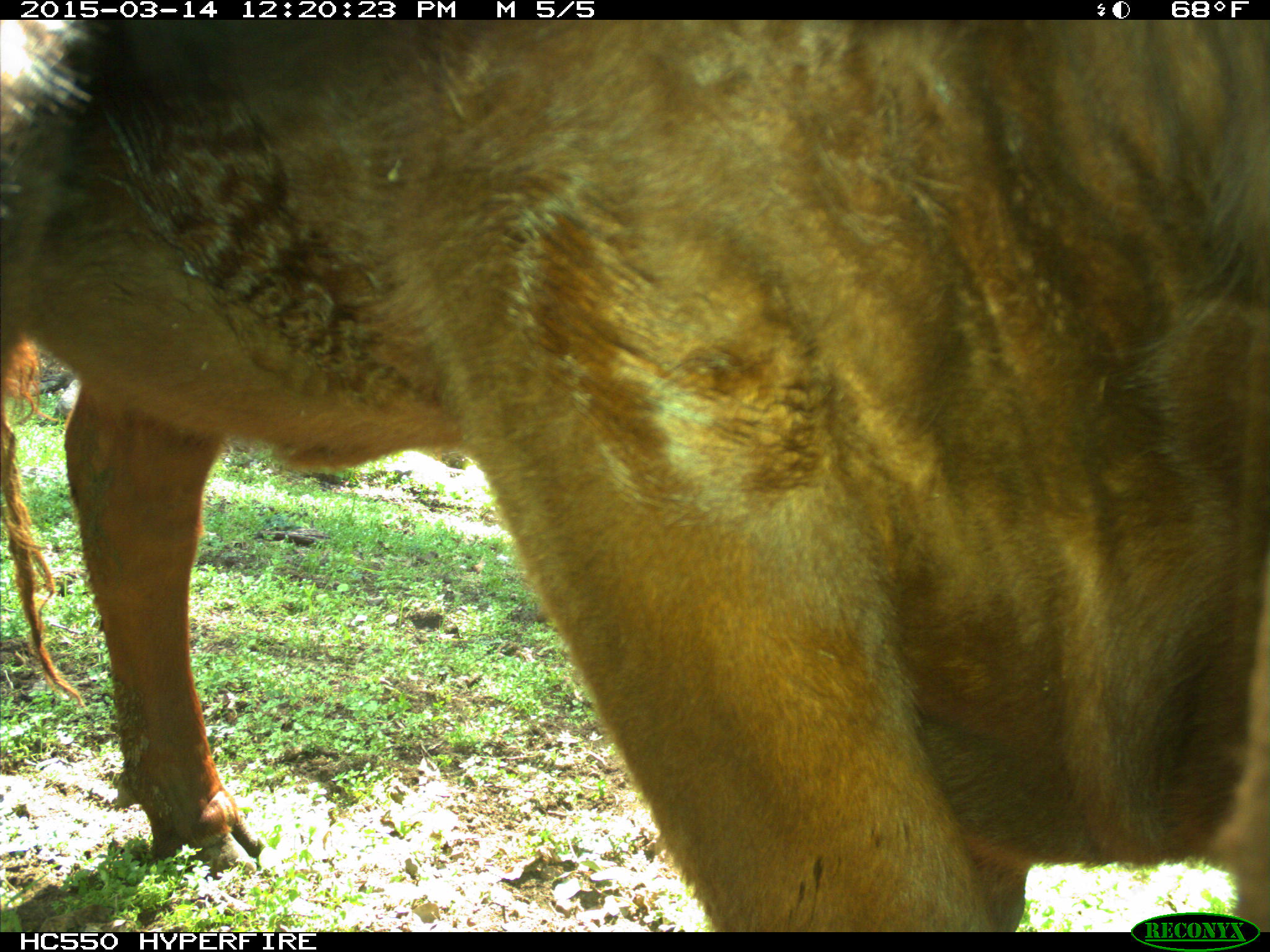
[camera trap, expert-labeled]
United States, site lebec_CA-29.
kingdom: Animalia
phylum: Chordata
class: Mammalia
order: Artiodactyla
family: Bovidae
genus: Bos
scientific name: Bos taurus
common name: domestic cow